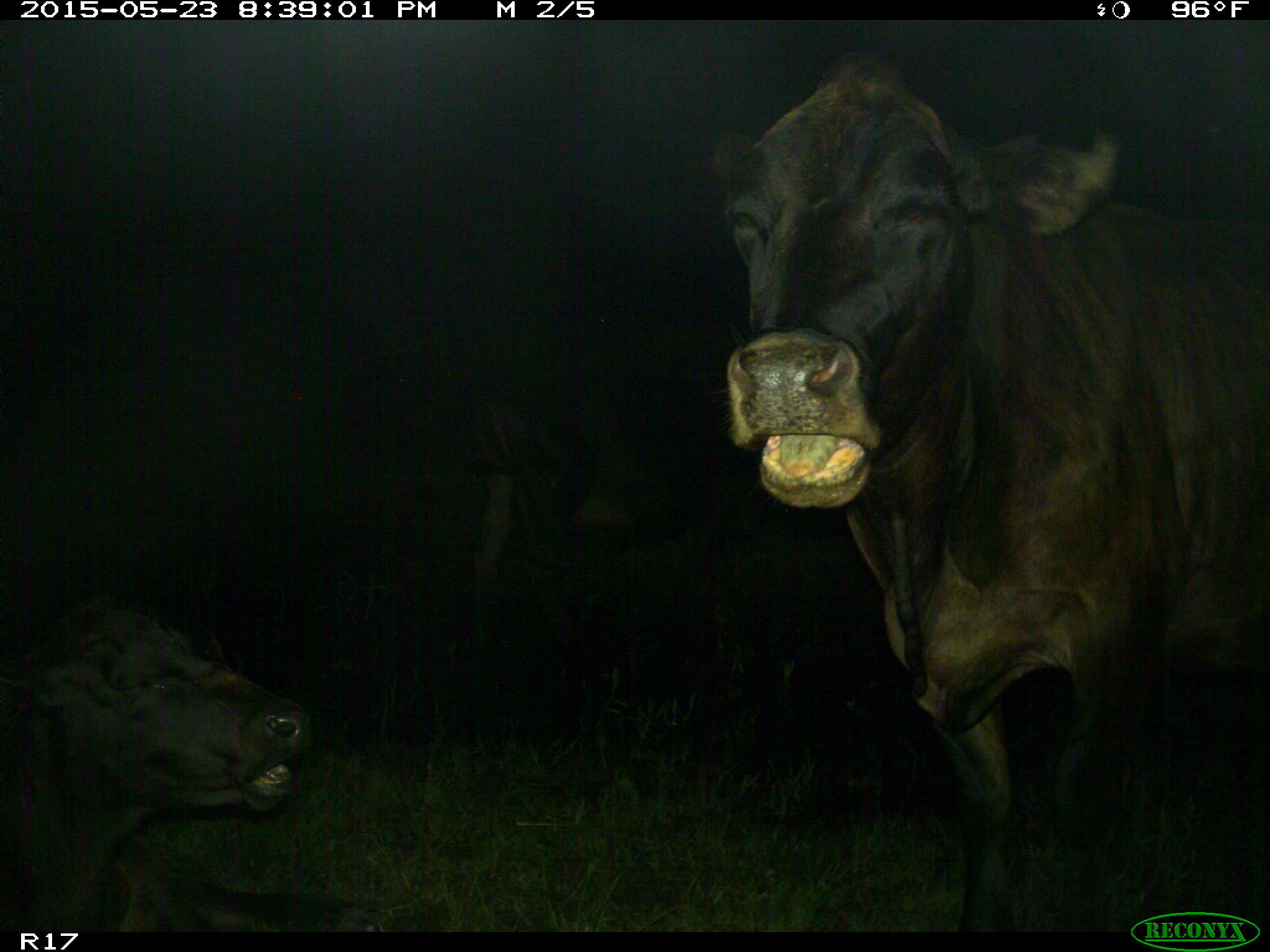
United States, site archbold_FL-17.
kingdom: Animalia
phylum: Chordata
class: Mammalia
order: Artiodactyla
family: Bovidae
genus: Bos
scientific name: Bos taurus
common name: domestic cow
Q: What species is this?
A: Bos taurus (domestic cow).